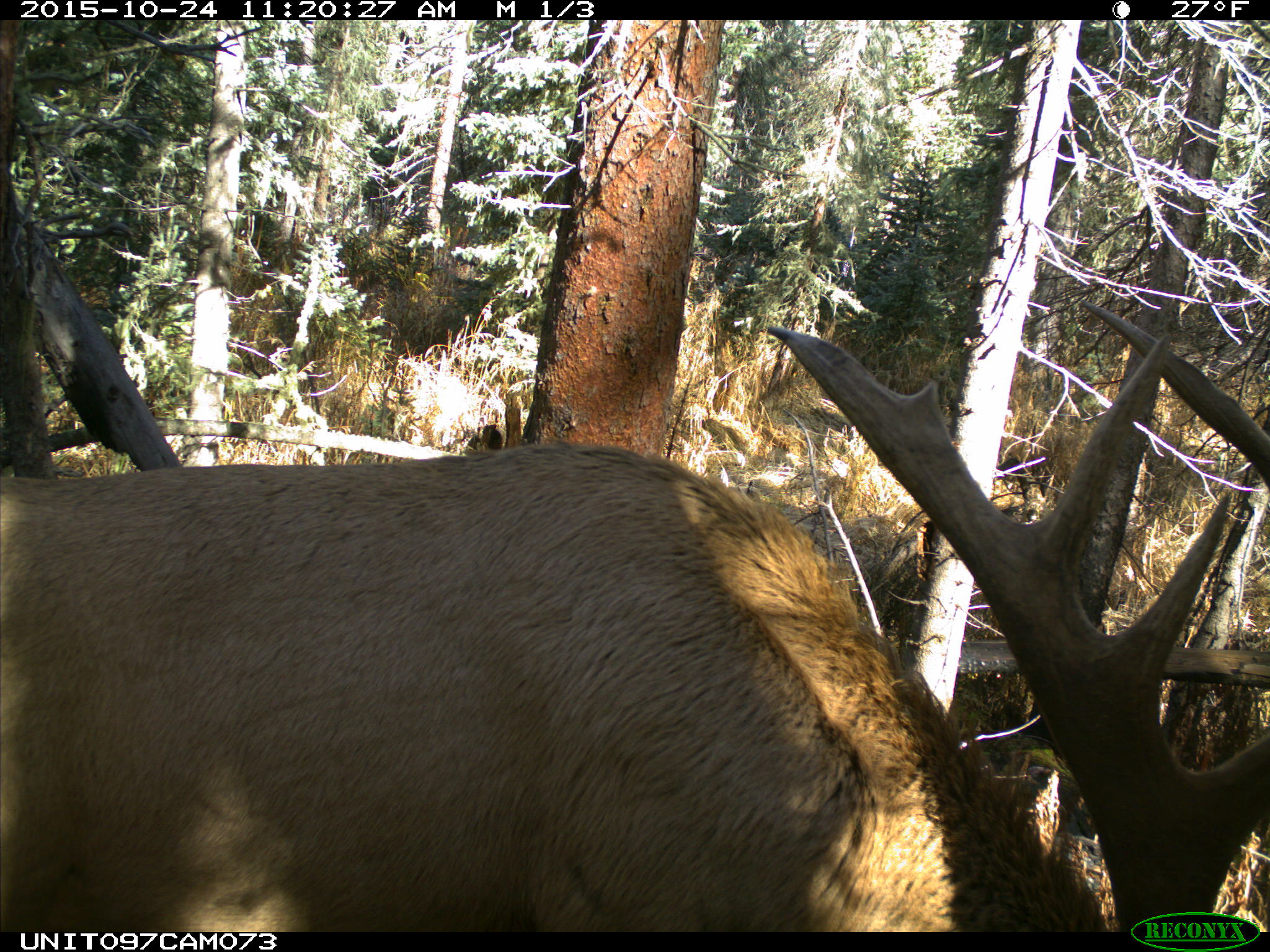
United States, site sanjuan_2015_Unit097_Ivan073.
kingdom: Animalia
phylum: Chordata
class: Mammalia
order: Artiodactyla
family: Cervidae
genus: Cervus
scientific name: Cervus elaphus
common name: red deer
Cervus elaphus (red deer).